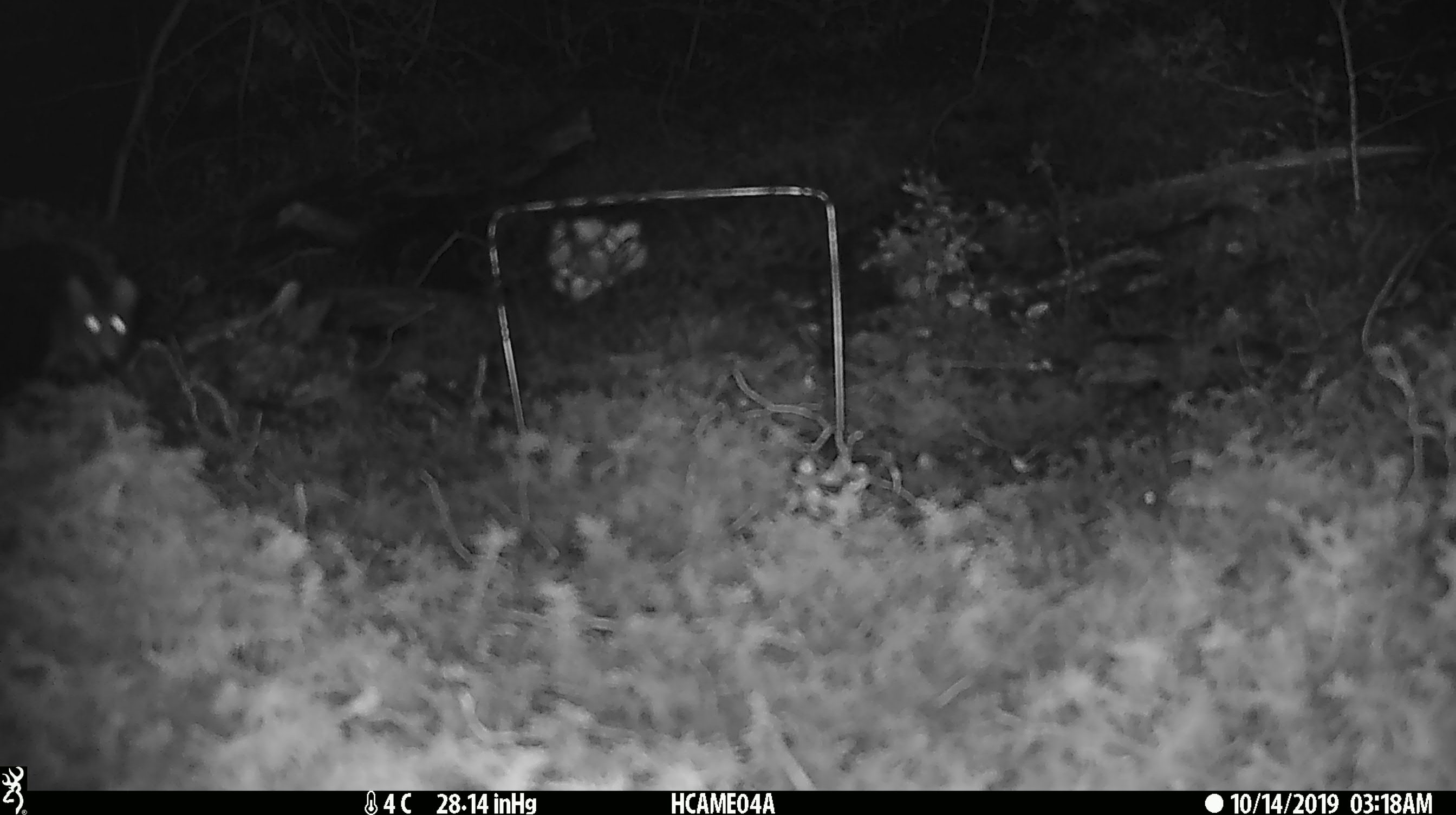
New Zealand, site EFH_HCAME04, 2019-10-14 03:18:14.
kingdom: Animalia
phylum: Chordata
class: Mammalia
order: Rodentia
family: Muridae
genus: Mus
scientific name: Mus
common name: mouse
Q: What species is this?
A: Mouse (Mus).